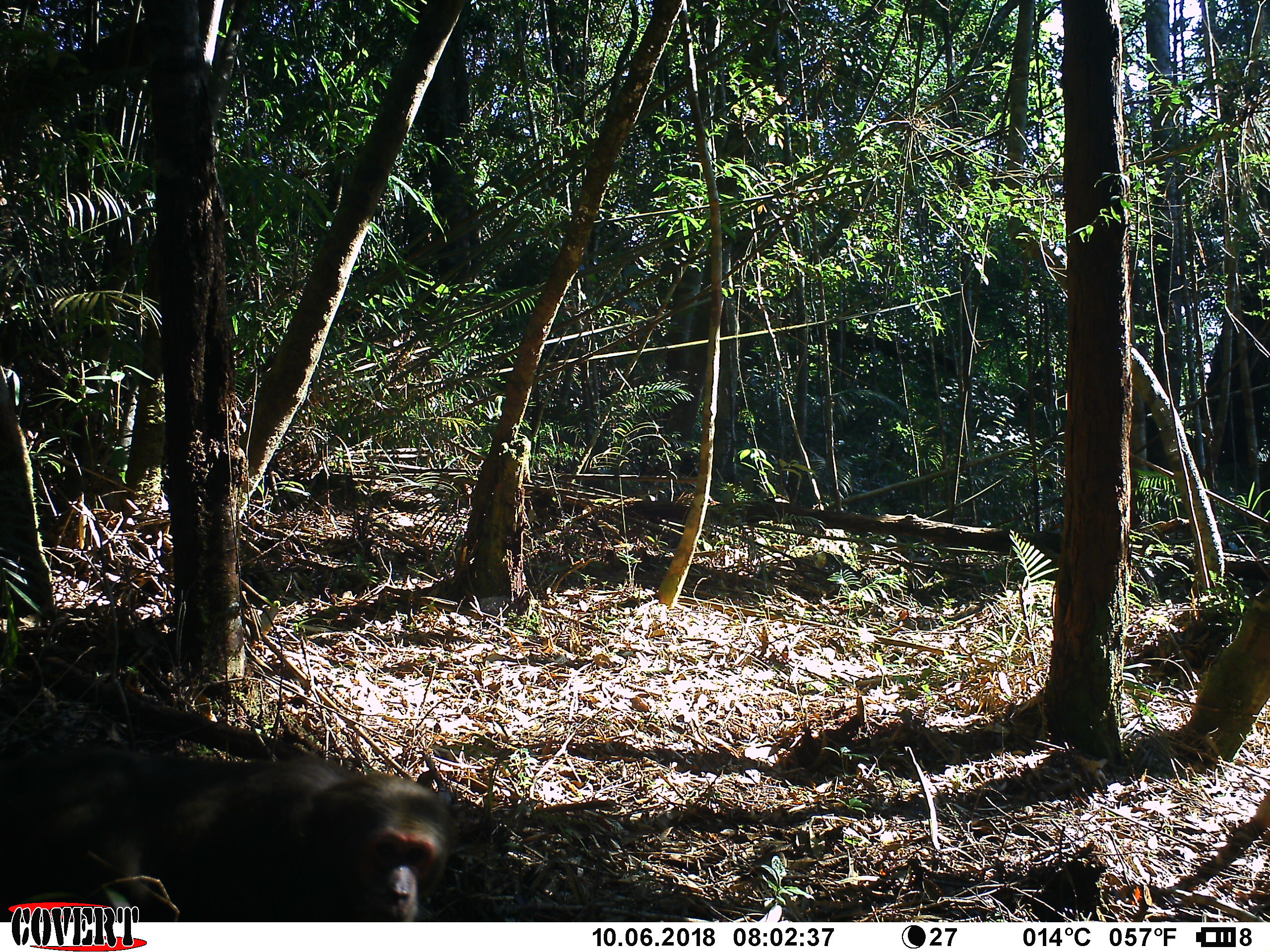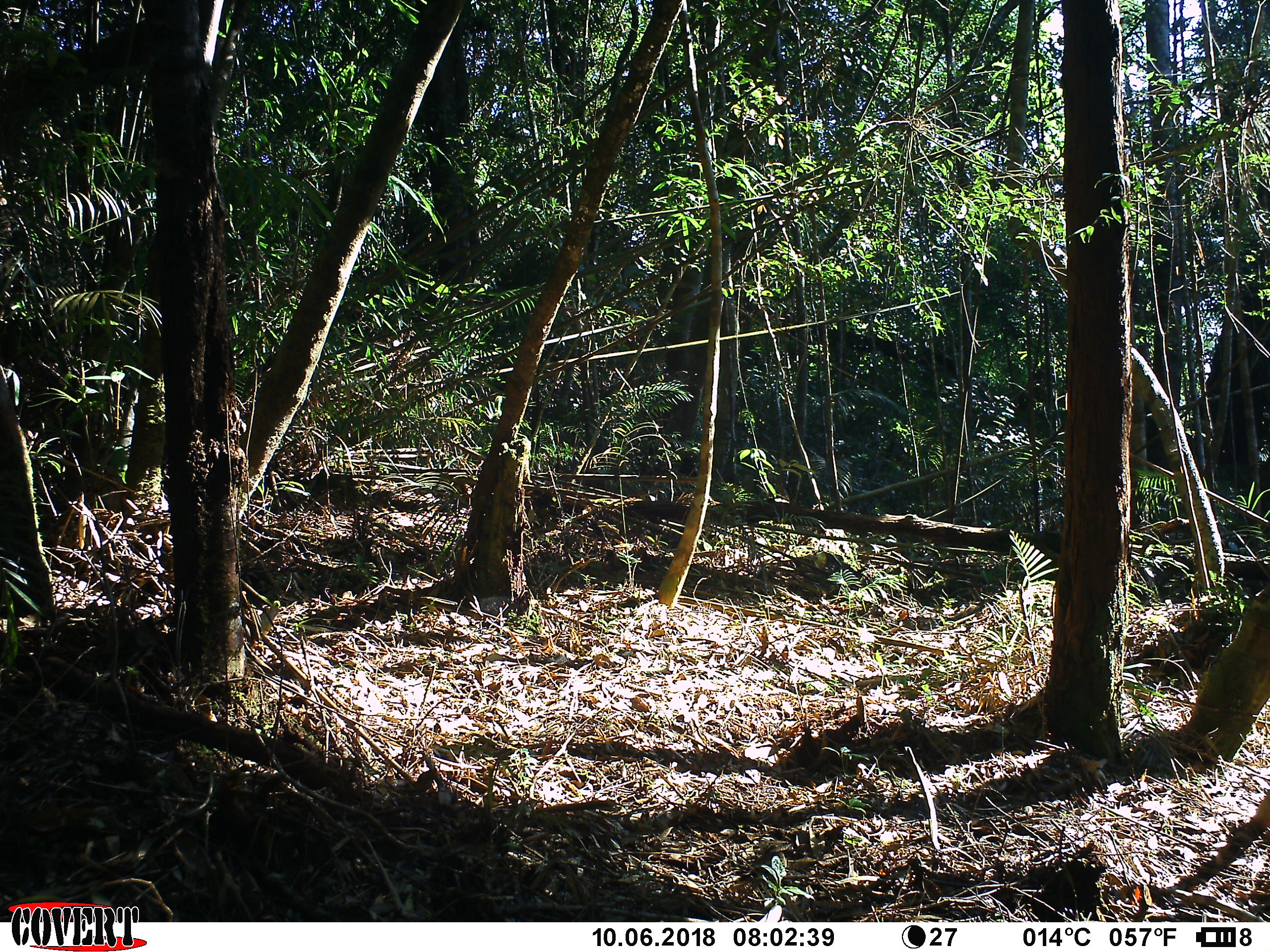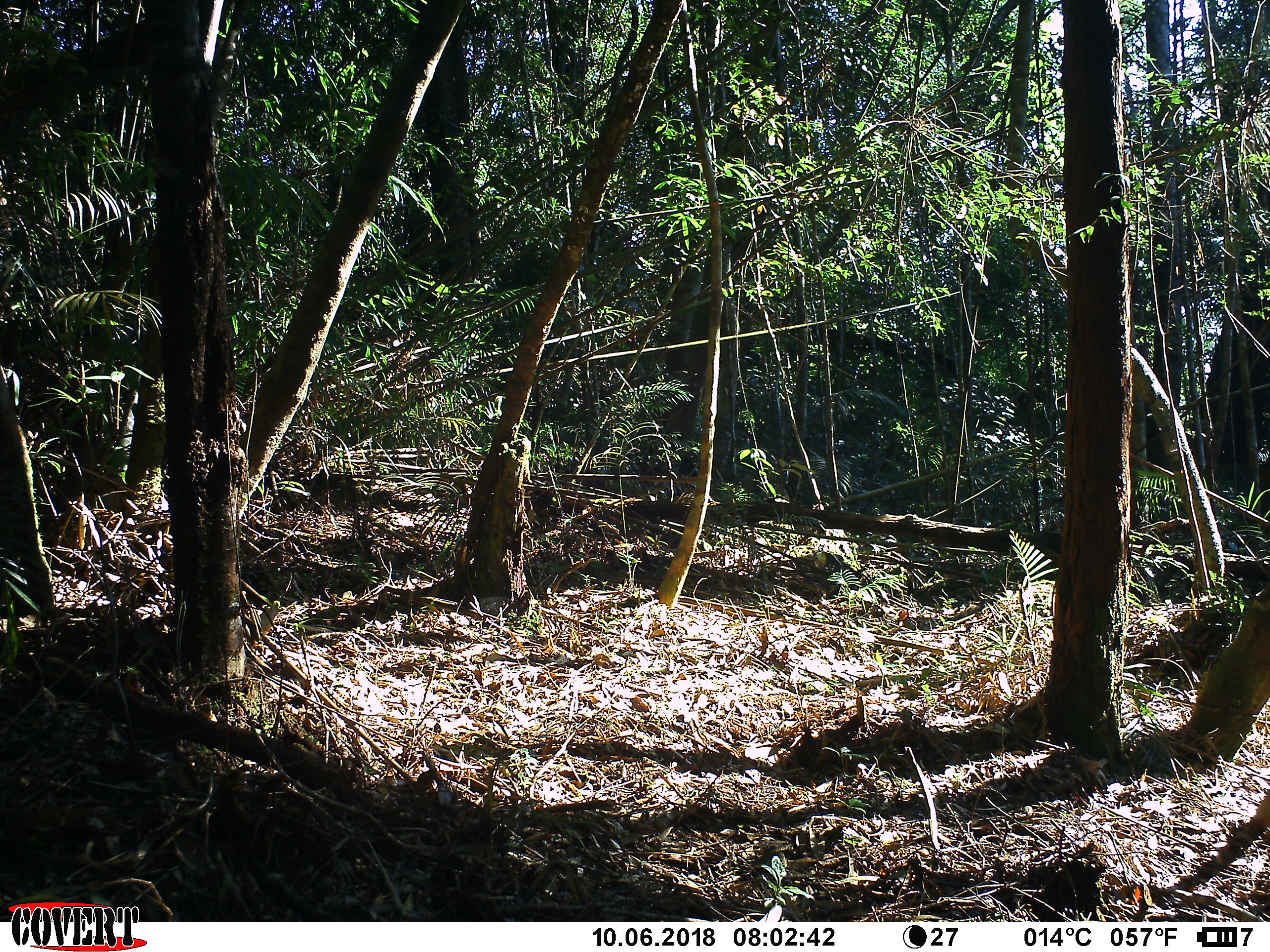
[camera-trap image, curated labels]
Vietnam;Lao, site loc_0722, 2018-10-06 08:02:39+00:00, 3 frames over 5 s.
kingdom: Animalia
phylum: Chordata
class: Mammalia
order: Primates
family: Cercopithecidae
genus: Macaca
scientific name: Macaca arctoides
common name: stump-tailed macaque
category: stump tailed macaque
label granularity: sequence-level